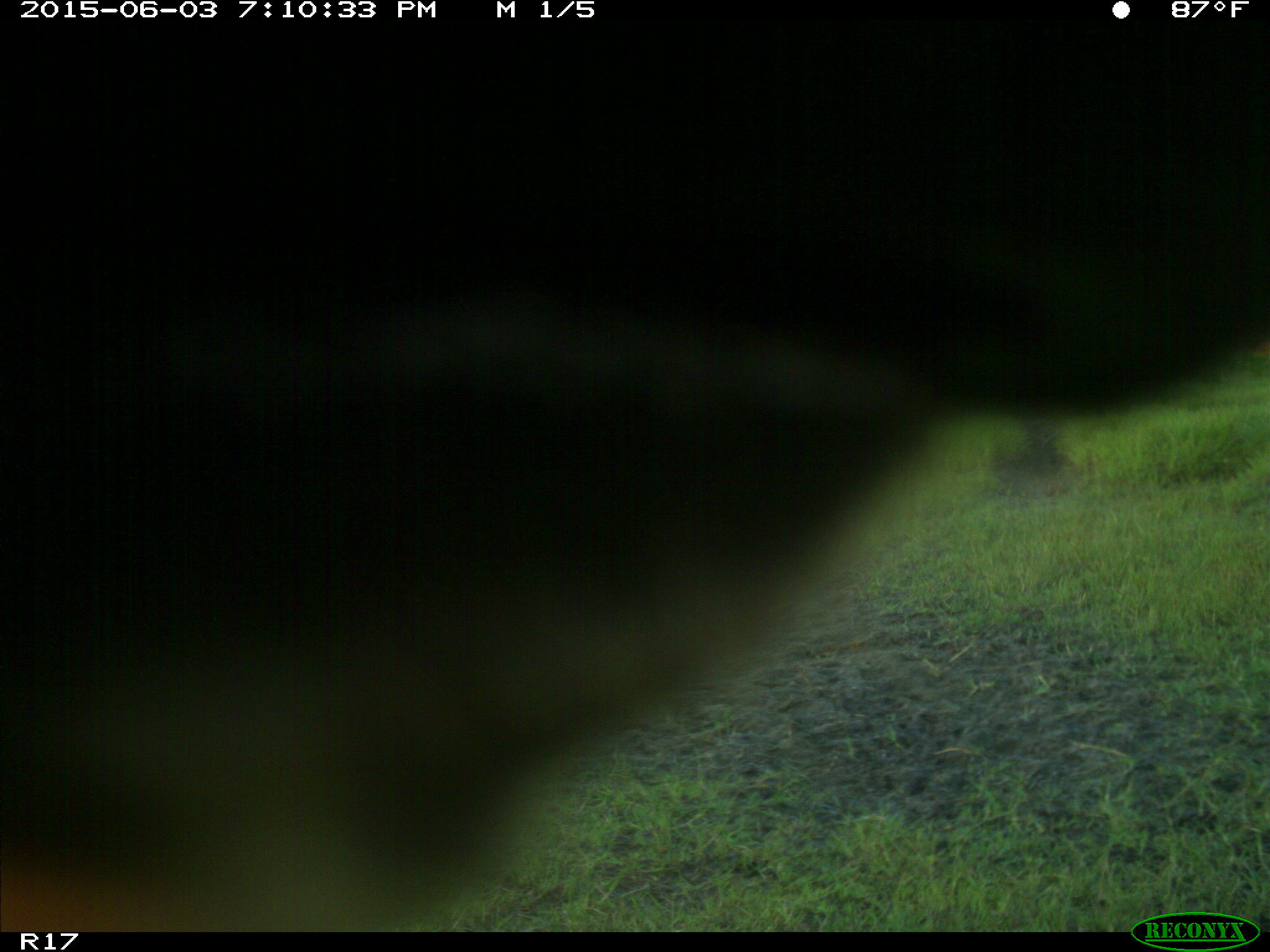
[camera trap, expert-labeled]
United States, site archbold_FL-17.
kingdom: Animalia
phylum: Chordata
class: Mammalia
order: Artiodactyla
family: Bovidae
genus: Bos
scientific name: Bos taurus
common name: domestic cow